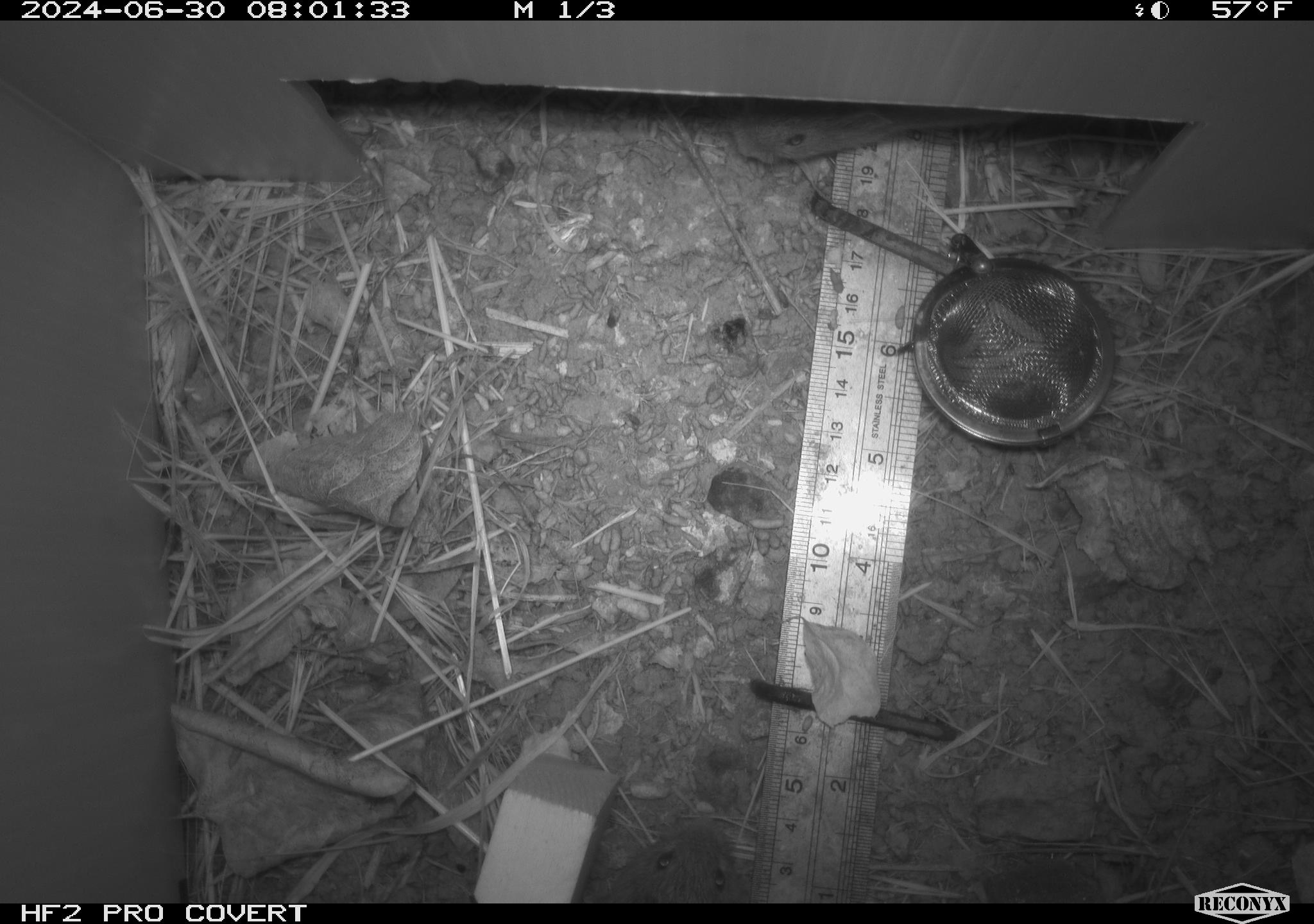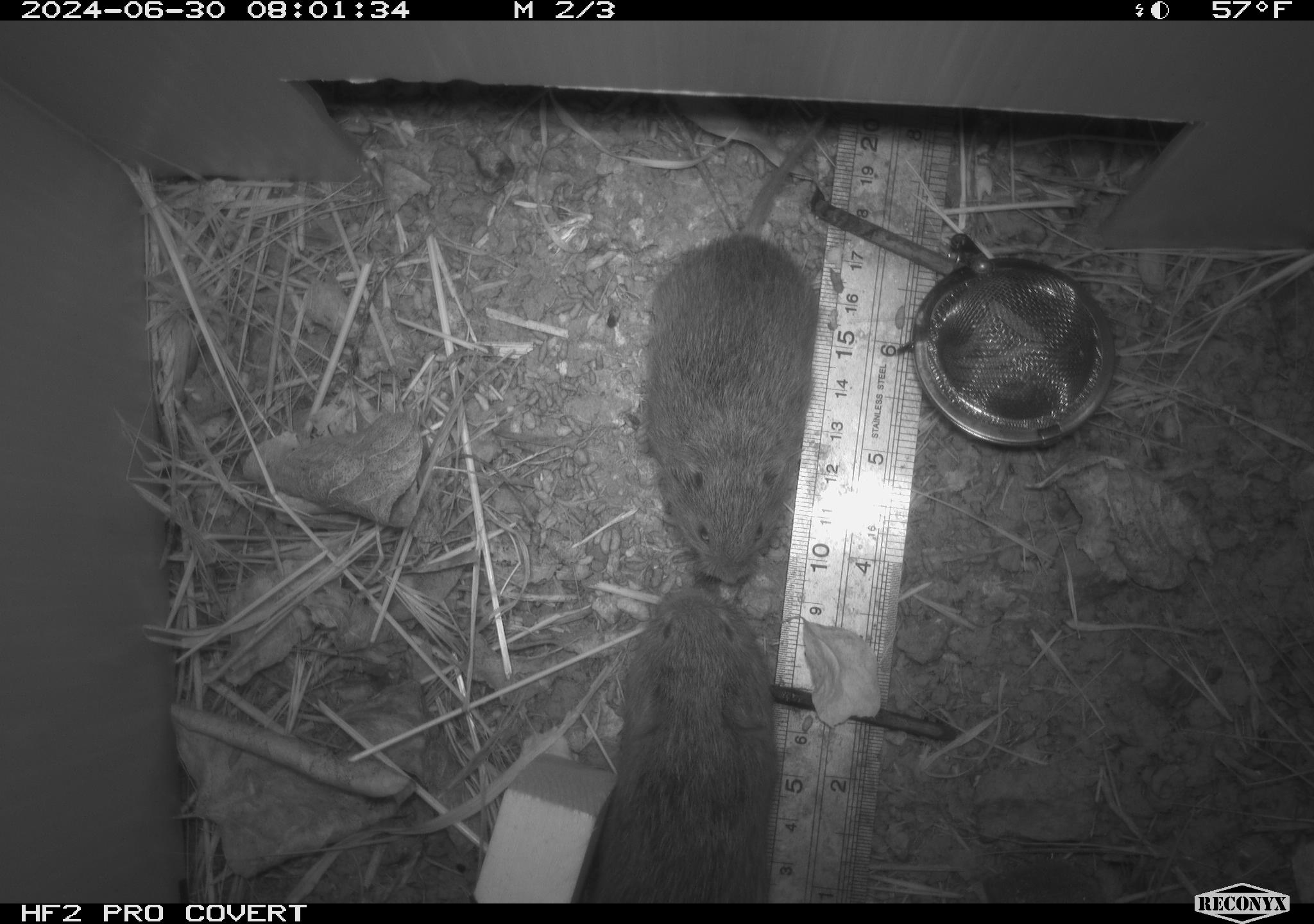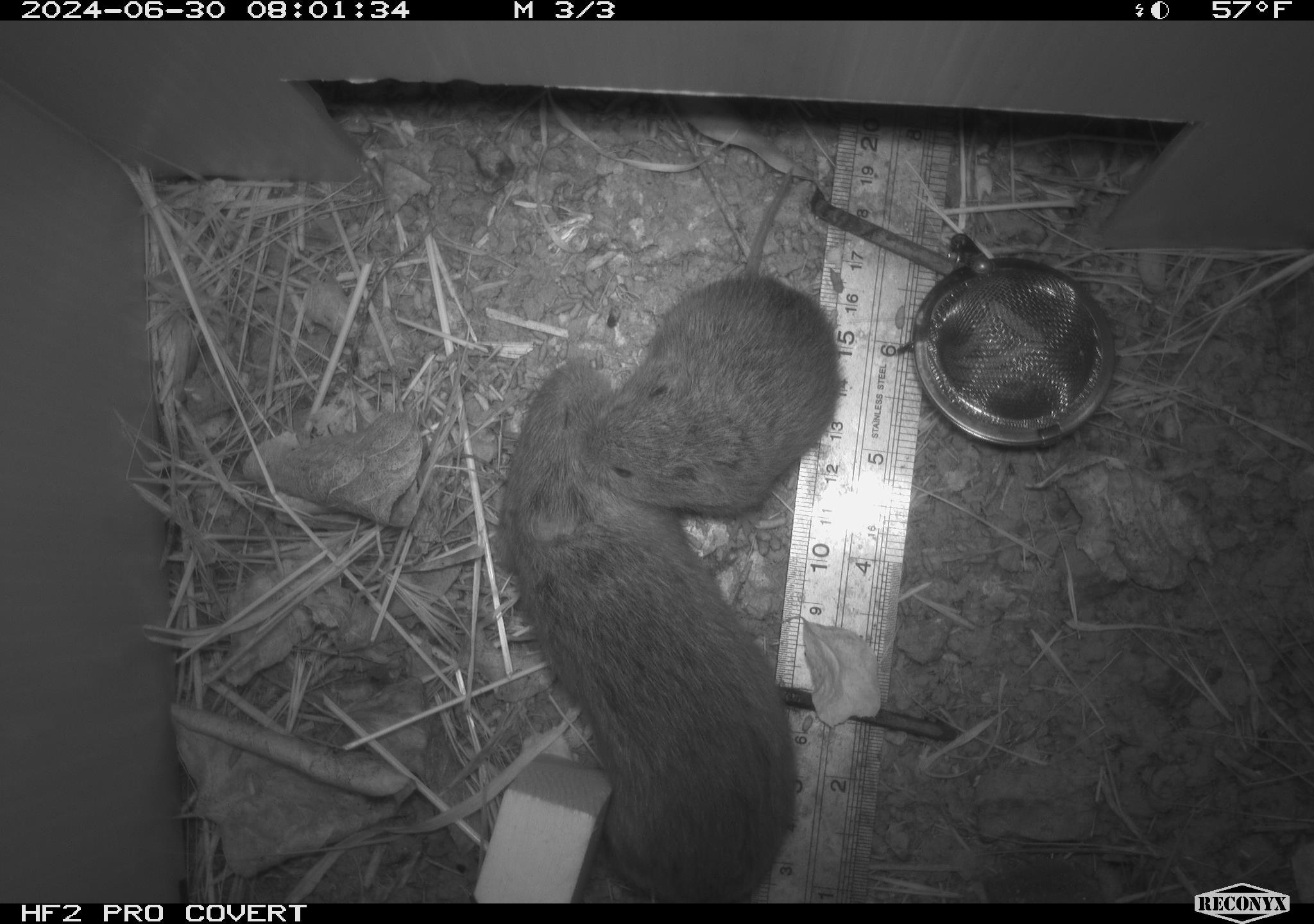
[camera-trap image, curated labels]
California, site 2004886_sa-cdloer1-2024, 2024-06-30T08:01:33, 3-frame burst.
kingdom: Animalia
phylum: Chordata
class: Mammalia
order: Rodentia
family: Cricetidae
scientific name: Arvicolinae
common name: voles, lemmings, and muskrats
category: arvicolinae subfamily